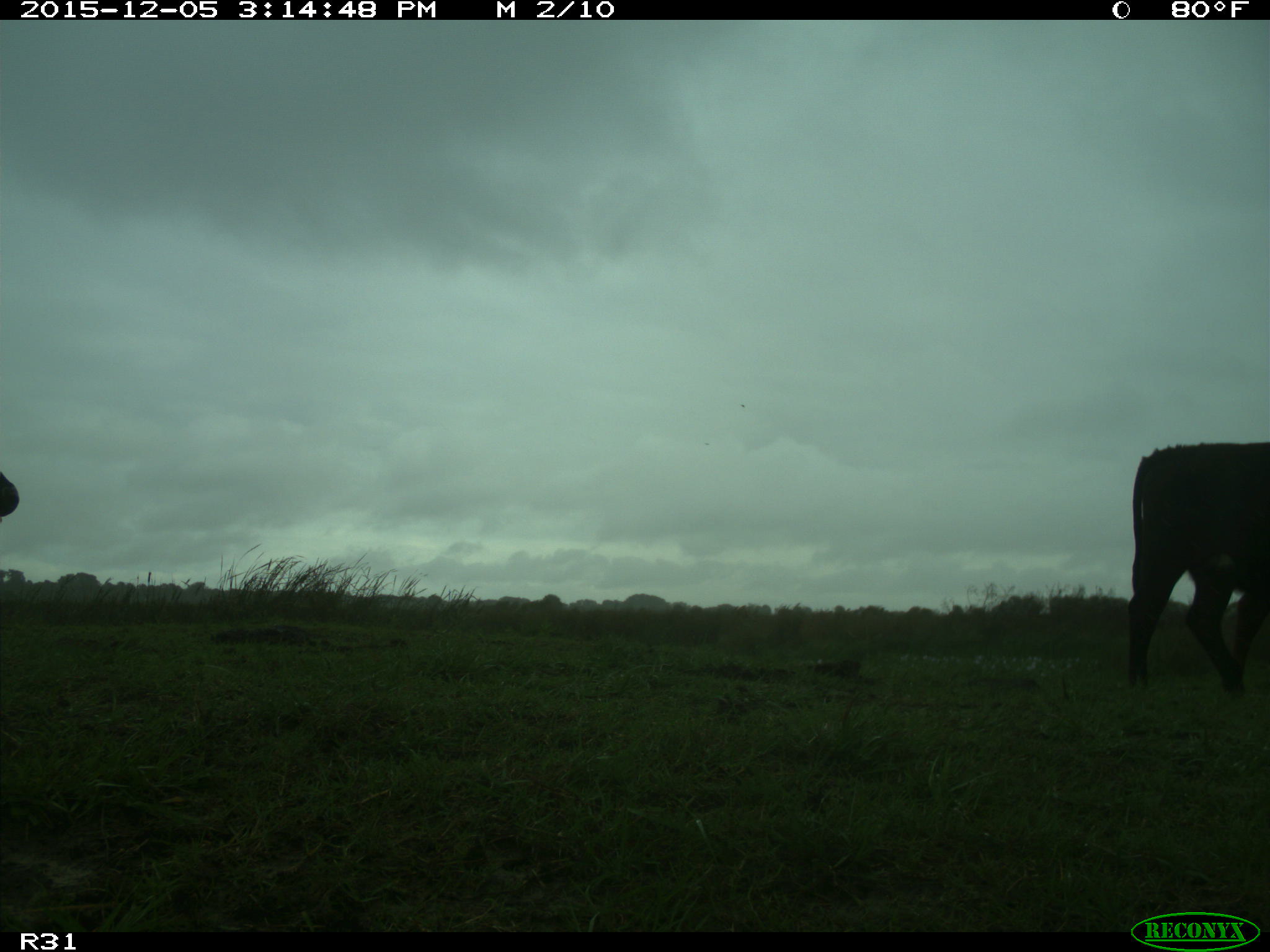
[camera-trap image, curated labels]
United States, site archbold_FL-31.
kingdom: Animalia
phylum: Chordata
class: Mammalia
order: Artiodactyla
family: Bovidae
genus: Bos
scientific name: Bos taurus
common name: domestic cow